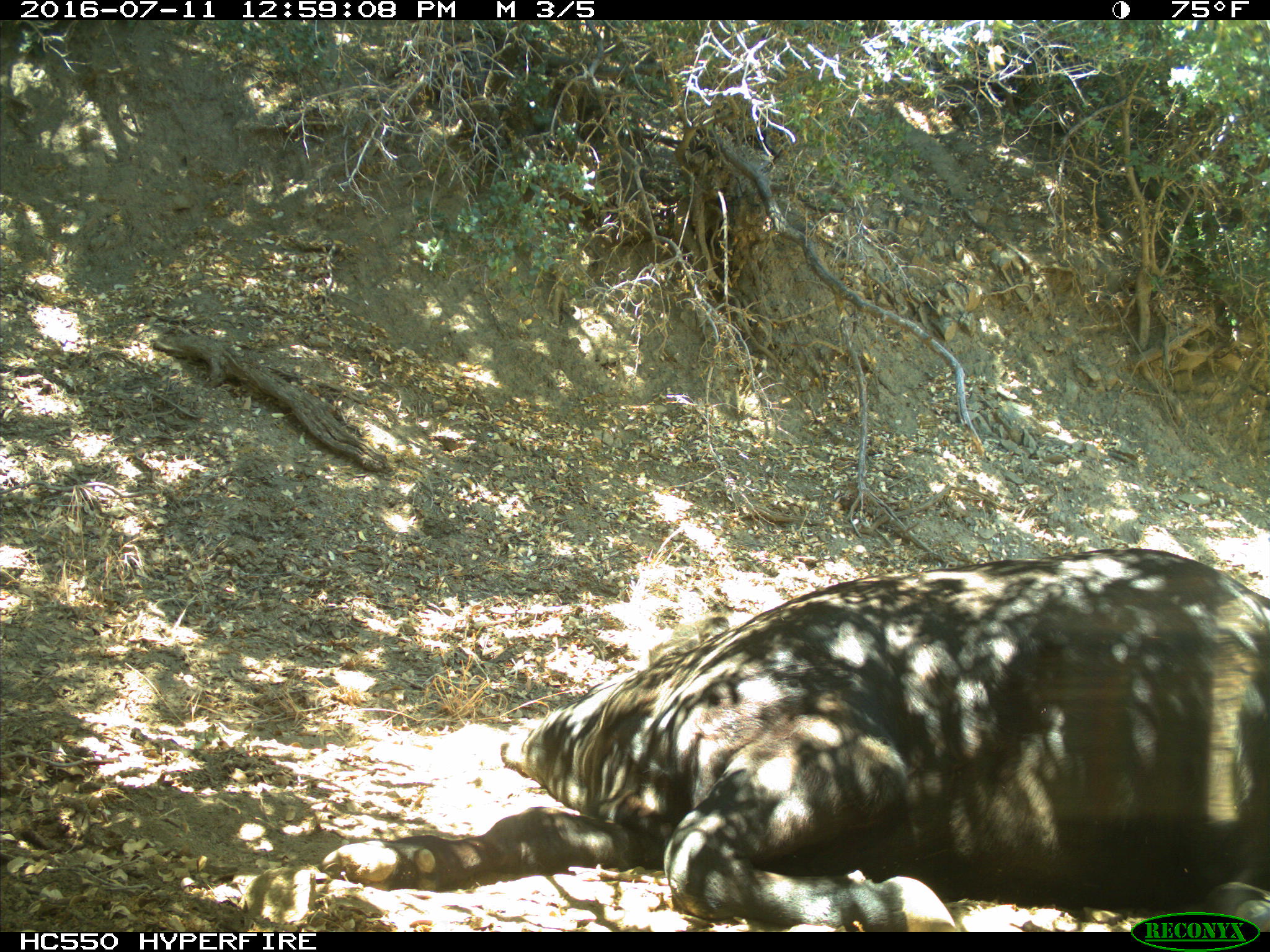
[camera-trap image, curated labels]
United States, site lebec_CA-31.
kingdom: Animalia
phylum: Chordata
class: Mammalia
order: Artiodactyla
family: Bovidae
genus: Bos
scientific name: Bos taurus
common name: domestic cow